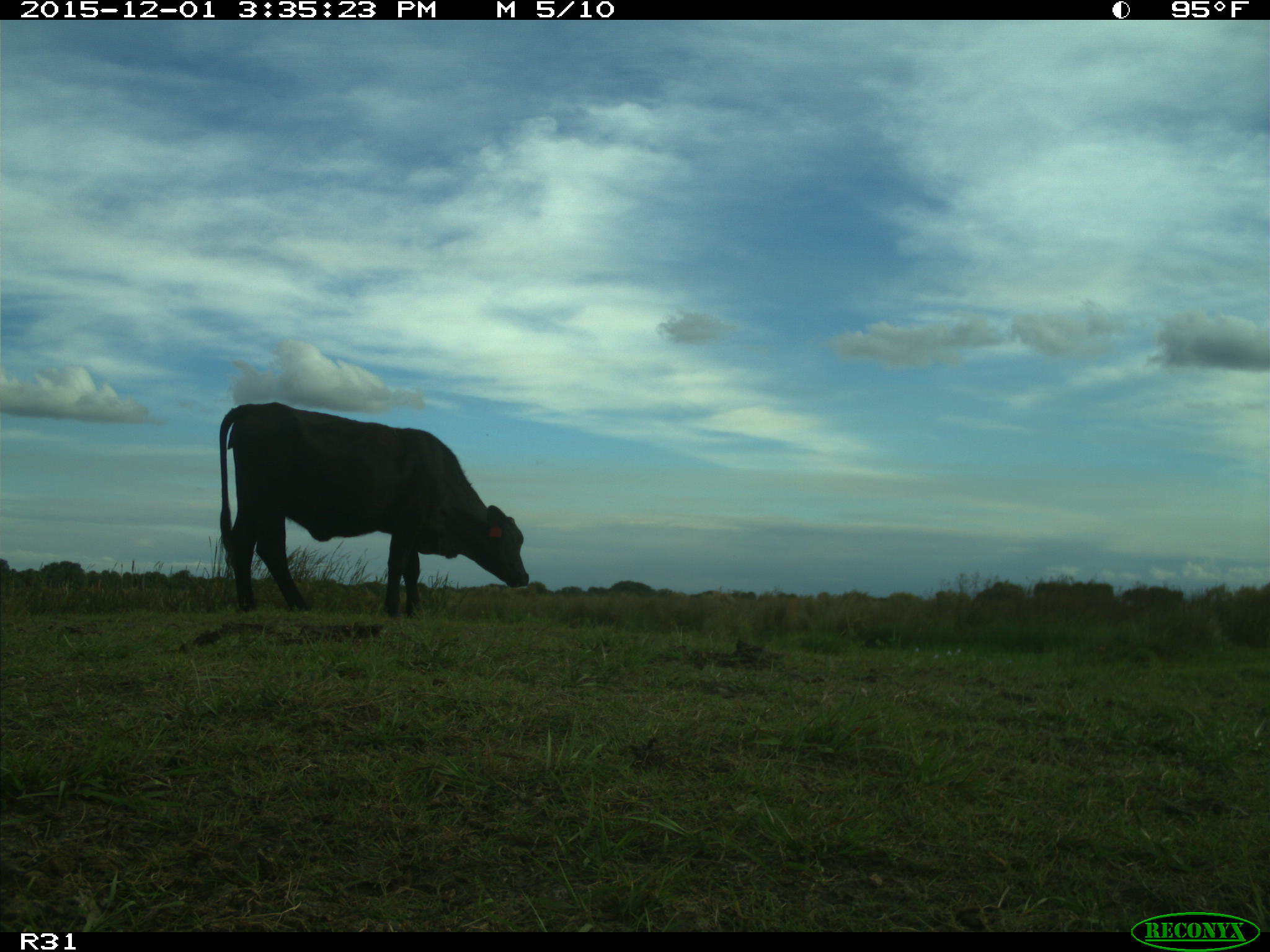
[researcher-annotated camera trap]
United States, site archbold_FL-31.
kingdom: Animalia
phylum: Chordata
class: Mammalia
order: Artiodactyla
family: Bovidae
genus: Bos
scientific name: Bos taurus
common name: domestic cow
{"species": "Bos taurus (domestic cow)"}